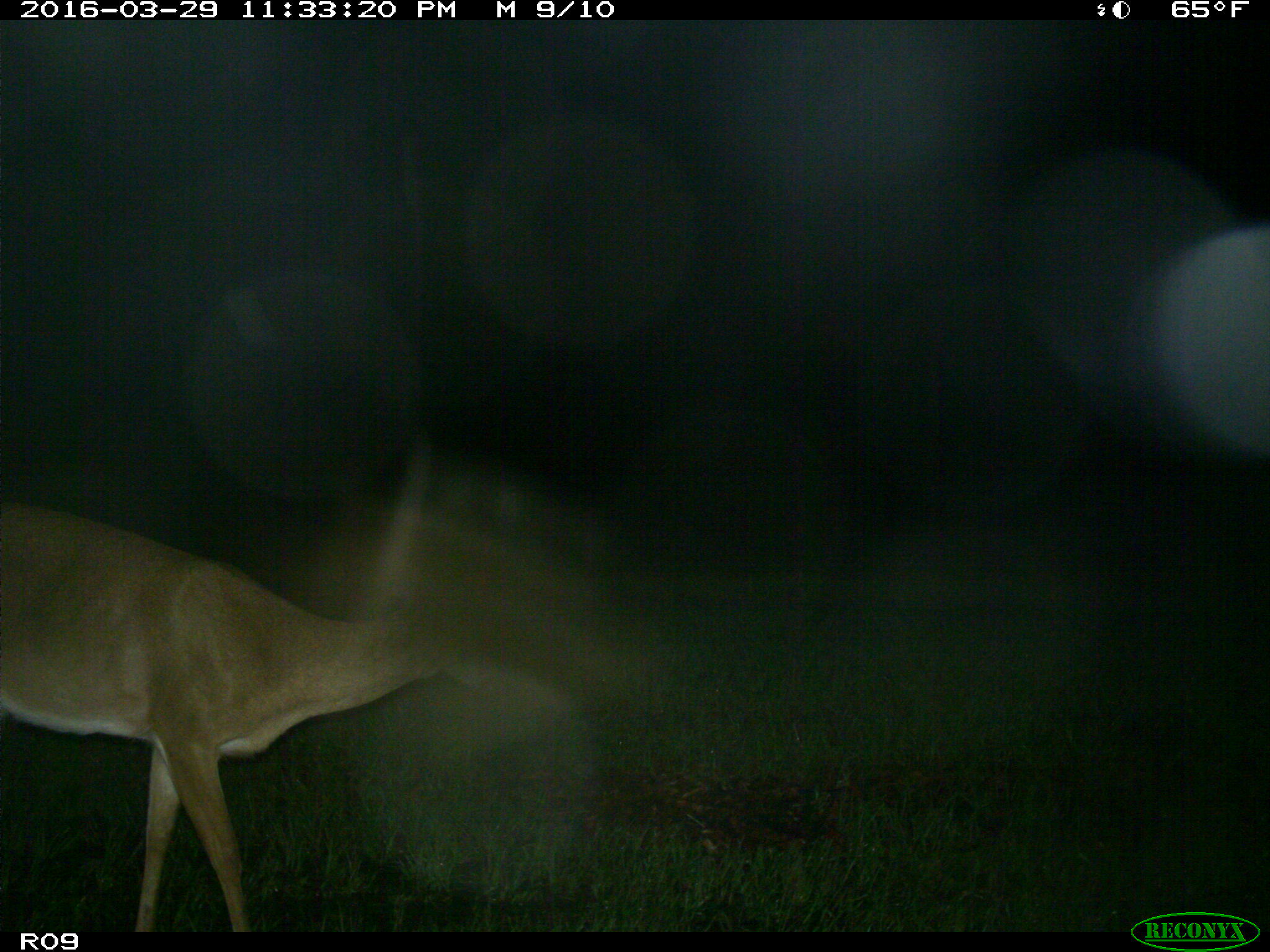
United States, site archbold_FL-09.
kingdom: Animalia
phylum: Chordata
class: Mammalia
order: Artiodactyla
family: Cervidae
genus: Odocoileus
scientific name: Odocoileus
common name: deer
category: unidentified deer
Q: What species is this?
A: Unidentified deer (deer) (Odocoileus).